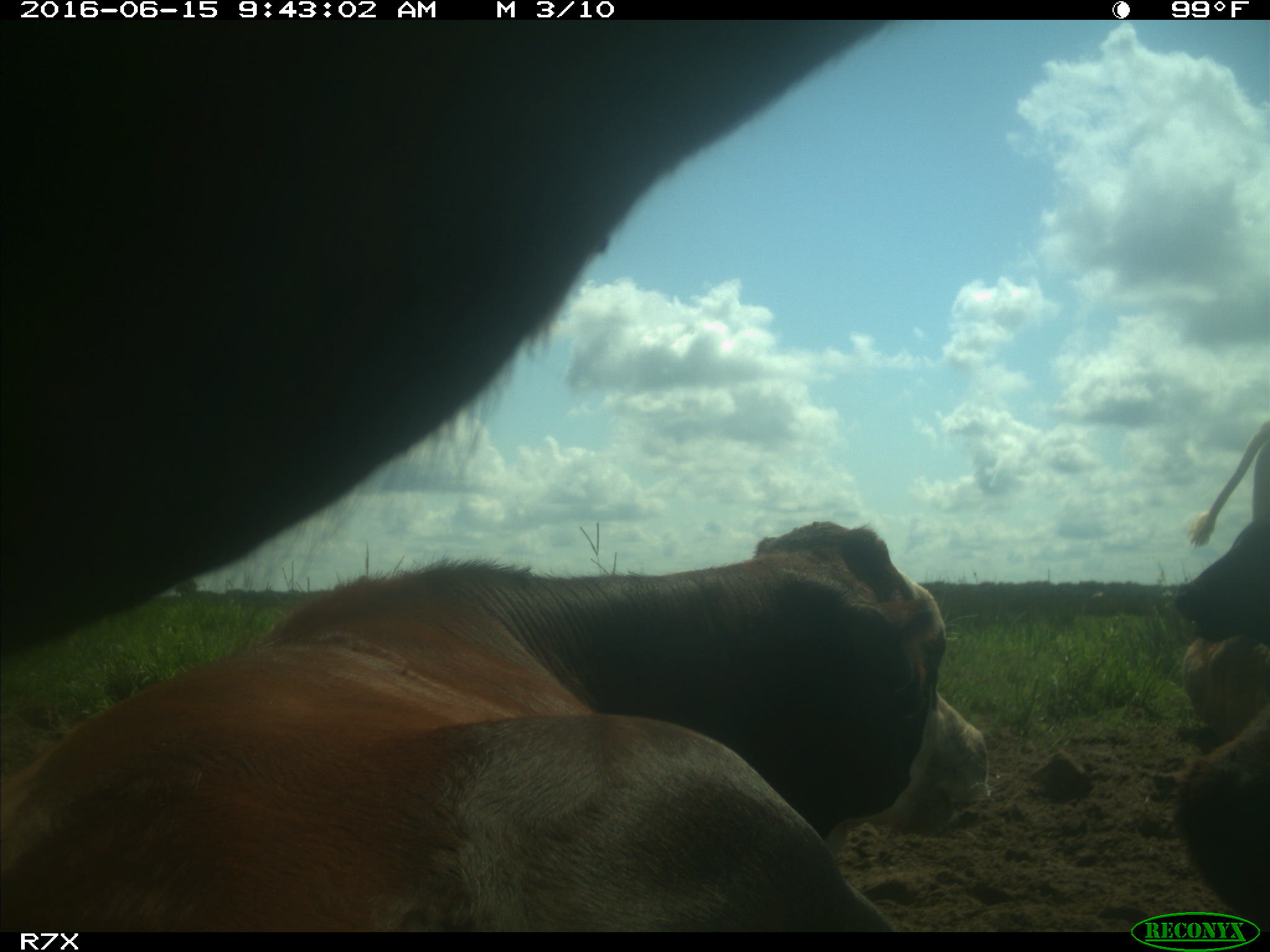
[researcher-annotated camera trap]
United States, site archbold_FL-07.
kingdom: Animalia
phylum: Chordata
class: Mammalia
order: Artiodactyla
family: Bovidae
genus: Bos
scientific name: Bos taurus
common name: domestic cow